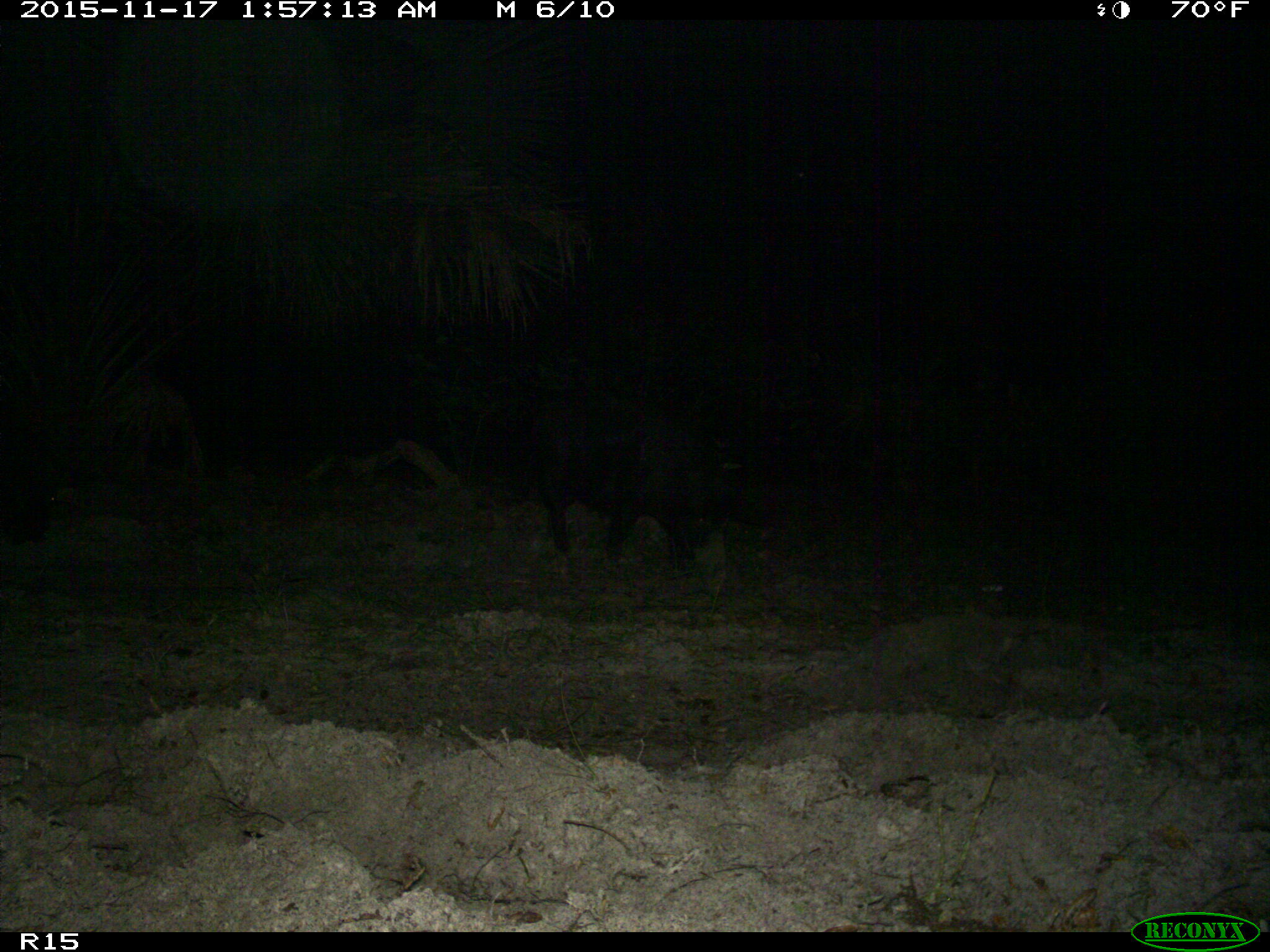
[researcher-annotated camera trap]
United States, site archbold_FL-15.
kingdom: Animalia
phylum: Chordata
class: Mammalia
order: Artiodactyla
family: Suidae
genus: Sus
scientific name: Sus scrofa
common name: wild boar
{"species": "Sus scrofa (wild boar)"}